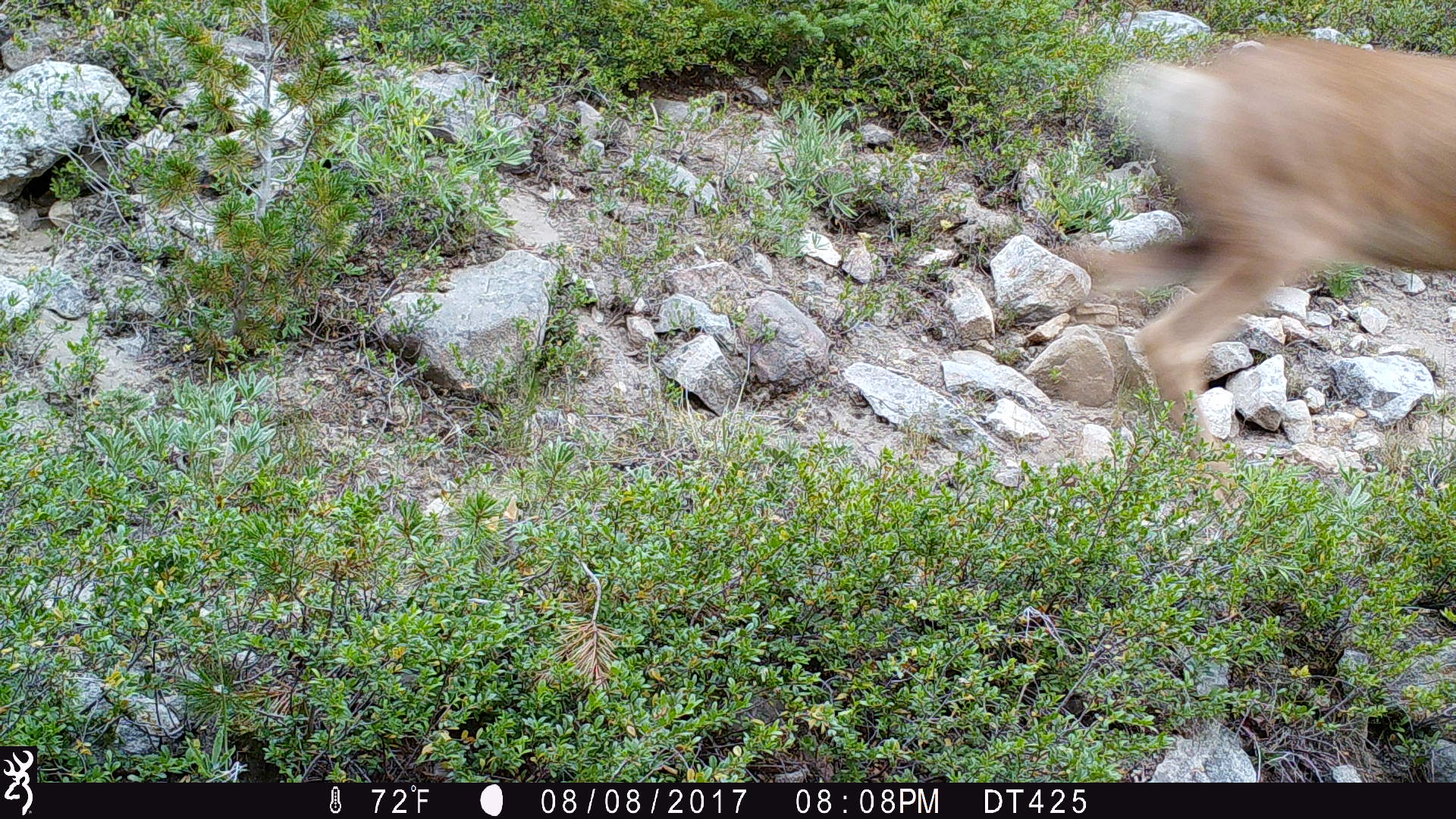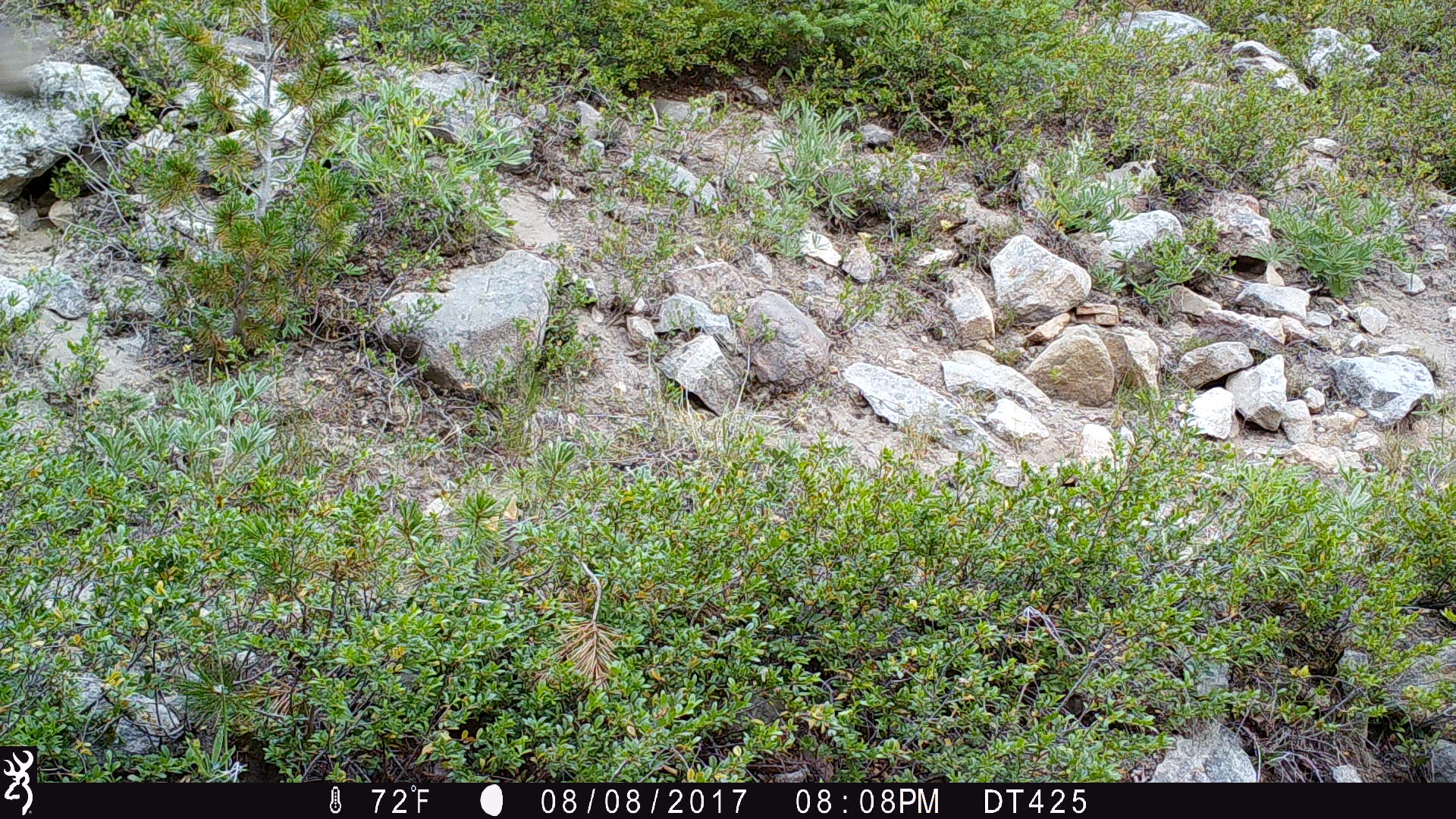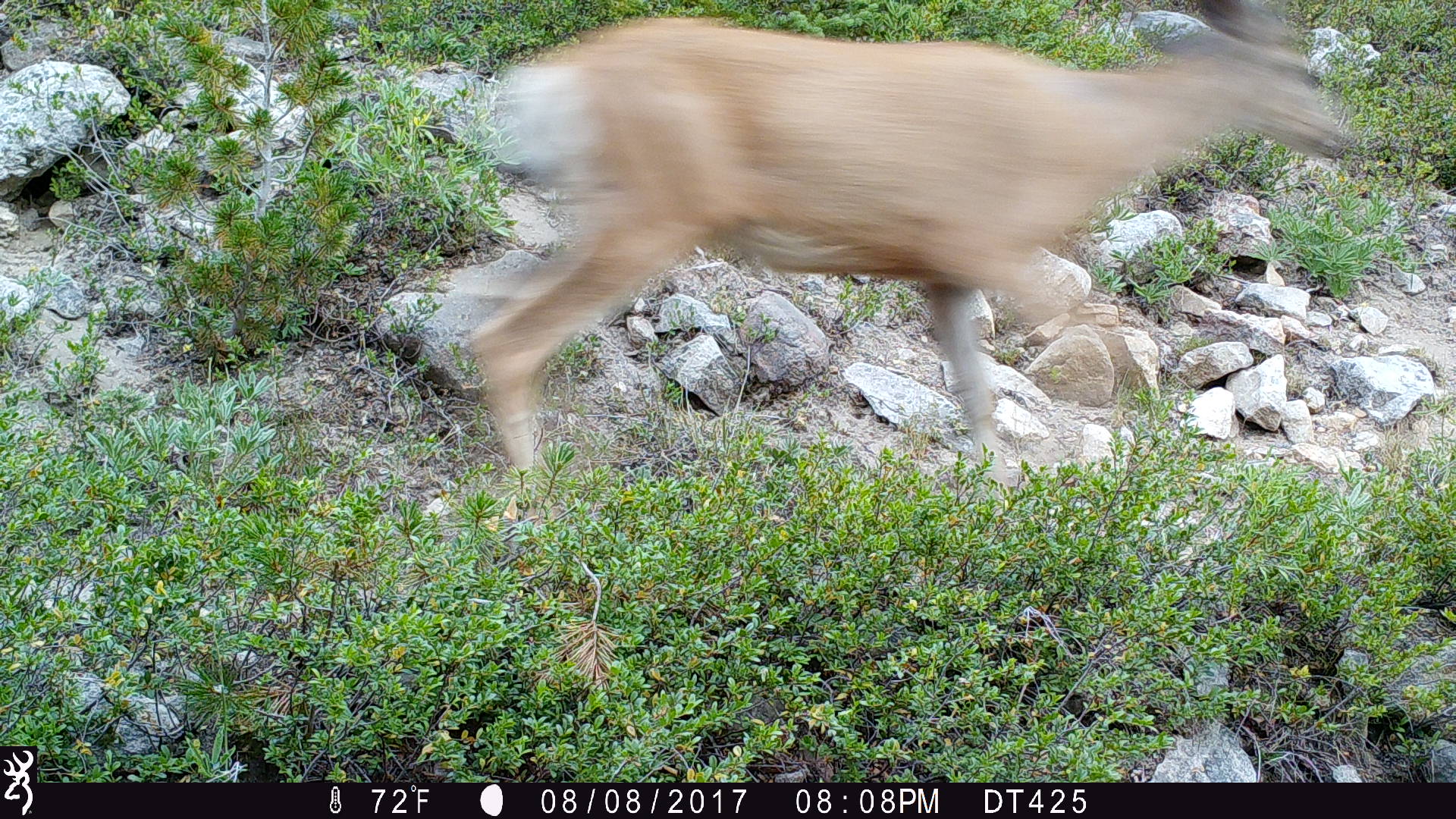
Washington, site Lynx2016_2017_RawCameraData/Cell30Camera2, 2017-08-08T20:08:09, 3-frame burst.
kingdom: Animalia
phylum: Chordata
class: Mammalia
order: Artiodactyla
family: Cervidae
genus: Odocoileus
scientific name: Odocoileus hemionus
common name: mule deer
Odocoileus hemionus (mule deer). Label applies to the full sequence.